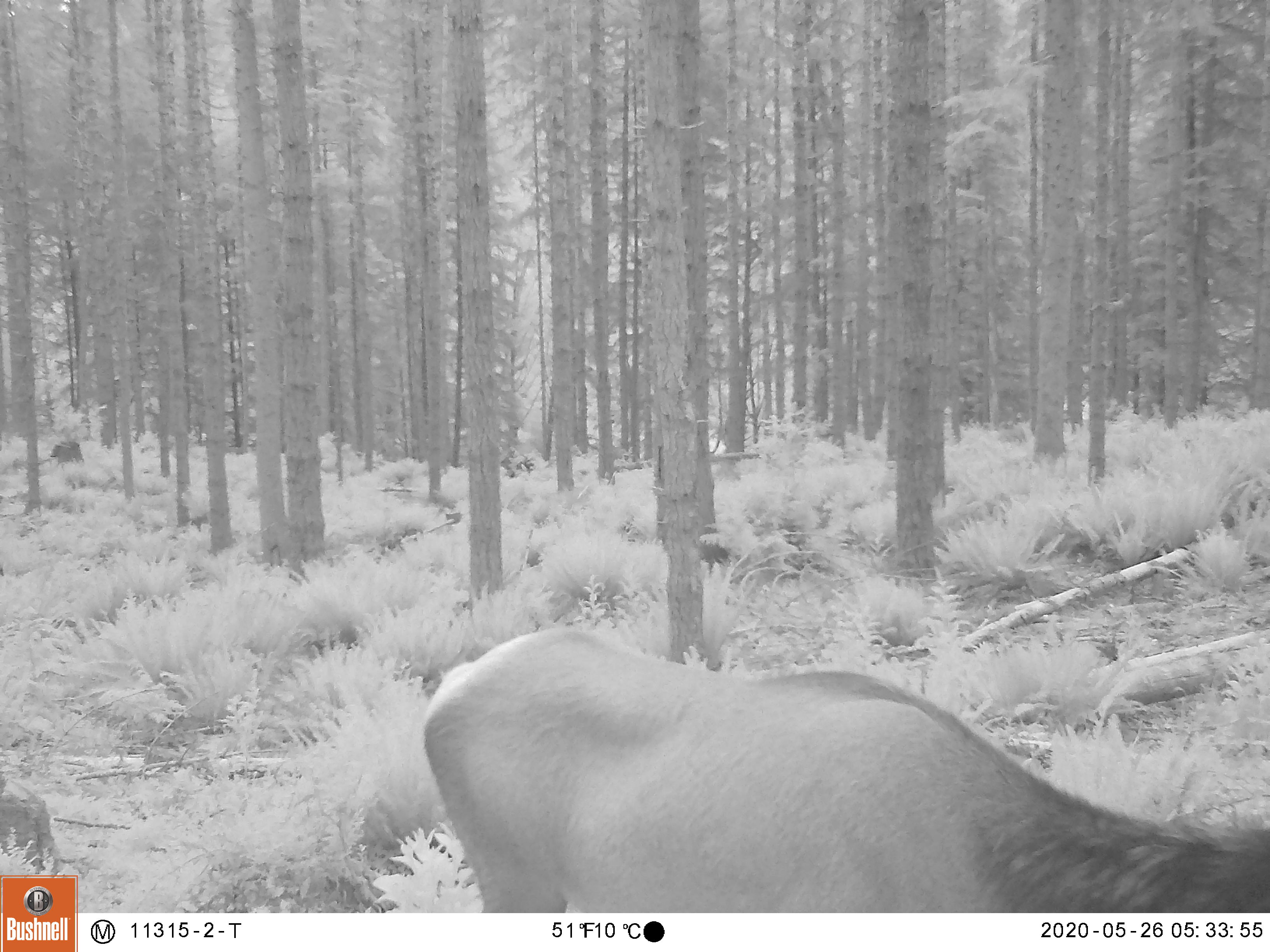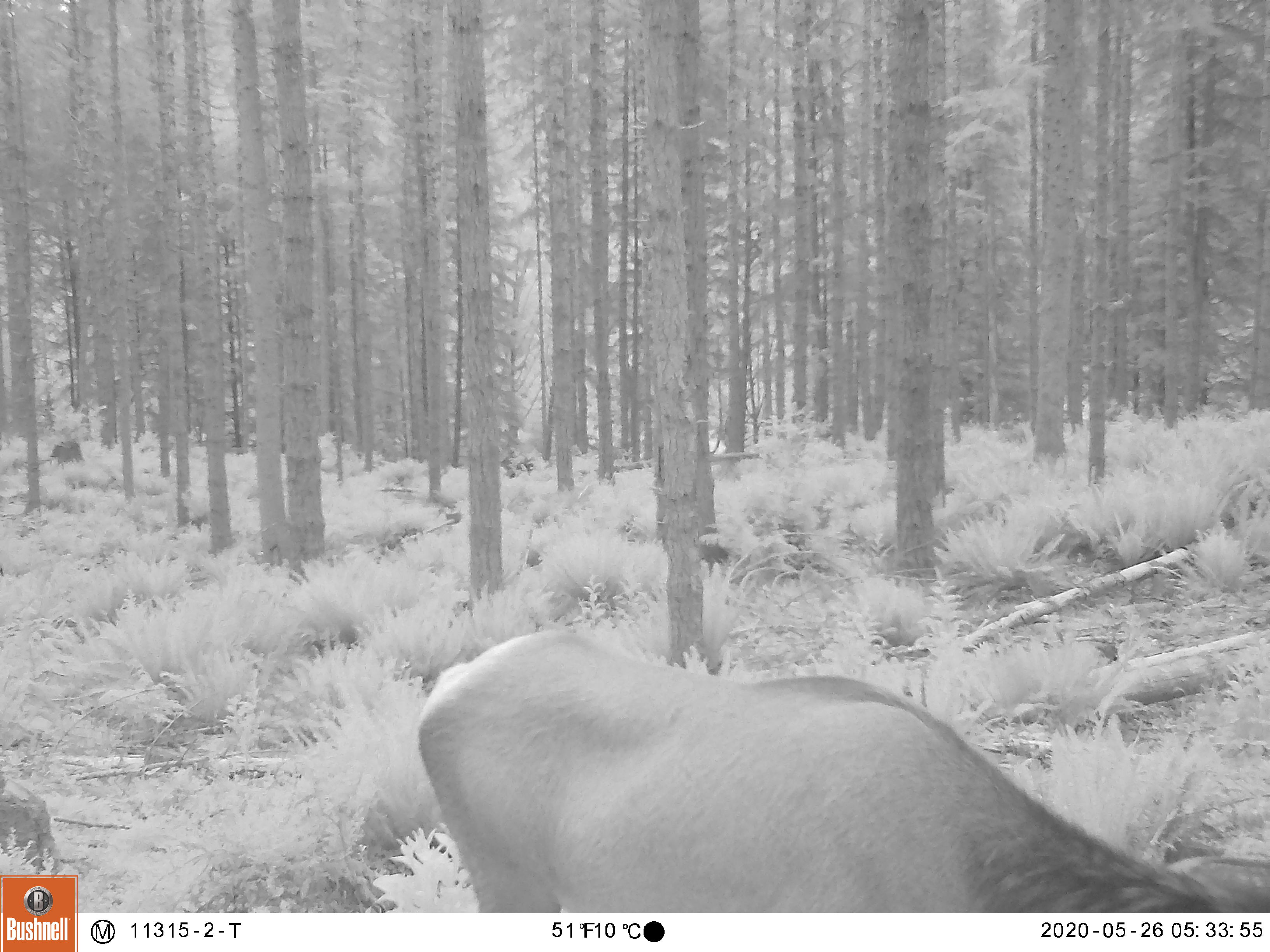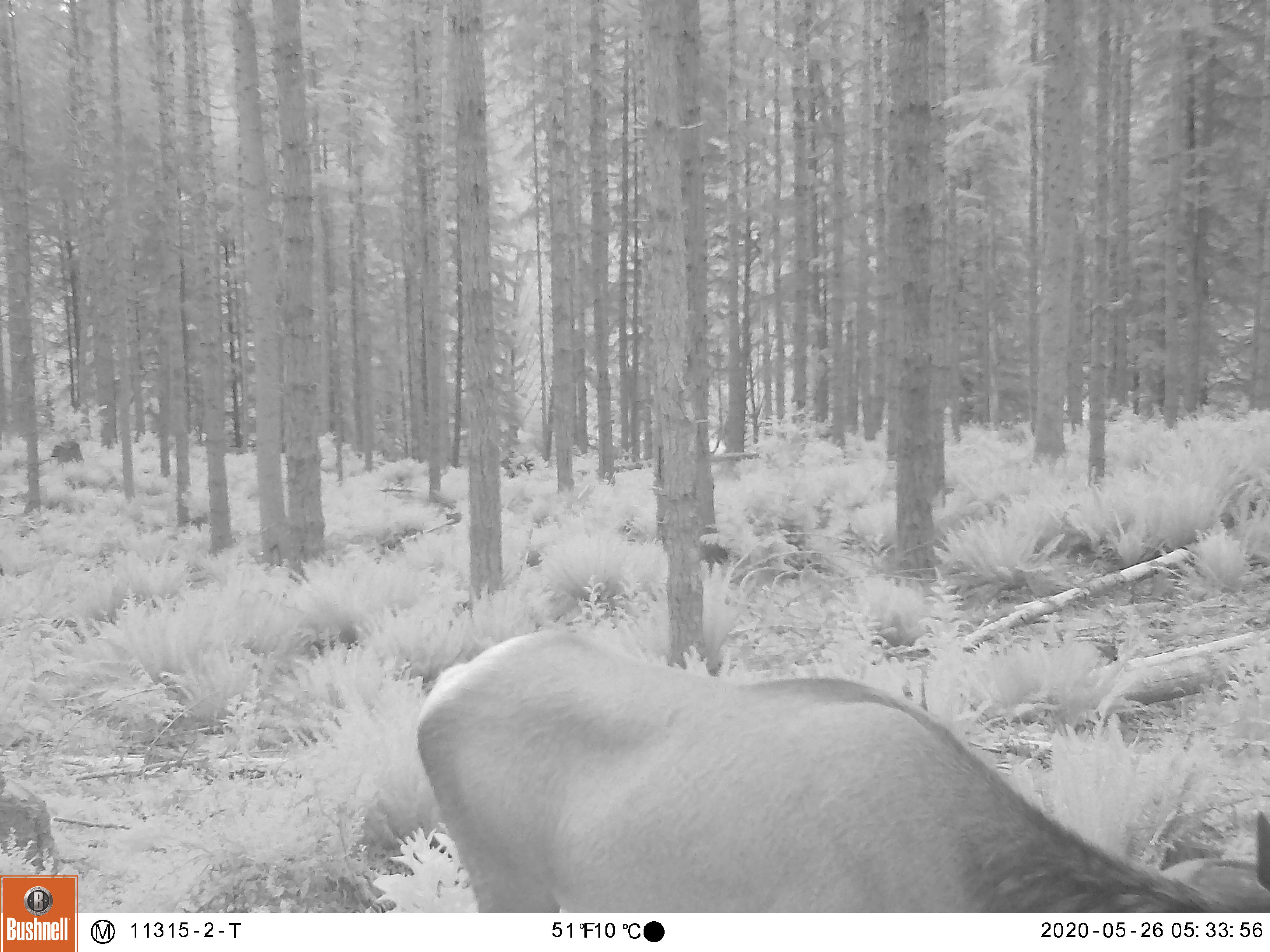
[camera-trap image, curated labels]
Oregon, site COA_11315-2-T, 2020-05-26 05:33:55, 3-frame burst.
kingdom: Animalia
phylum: Chordata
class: Mammalia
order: Artiodactyla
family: Cervidae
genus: Cervus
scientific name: Cervus canadensis roosevelti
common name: roosevelt elk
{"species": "roosevelt elk (Cervus canadensis roosevelti)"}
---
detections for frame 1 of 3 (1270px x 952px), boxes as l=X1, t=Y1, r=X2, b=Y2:
roosevelt elk: l=406, t=618, r=1266, b=906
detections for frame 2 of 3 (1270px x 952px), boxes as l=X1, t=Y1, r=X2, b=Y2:
roosevelt elk: l=406, t=618, r=1262, b=900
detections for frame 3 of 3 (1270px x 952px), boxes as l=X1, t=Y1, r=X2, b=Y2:
roosevelt elk: l=404, t=613, r=1264, b=904